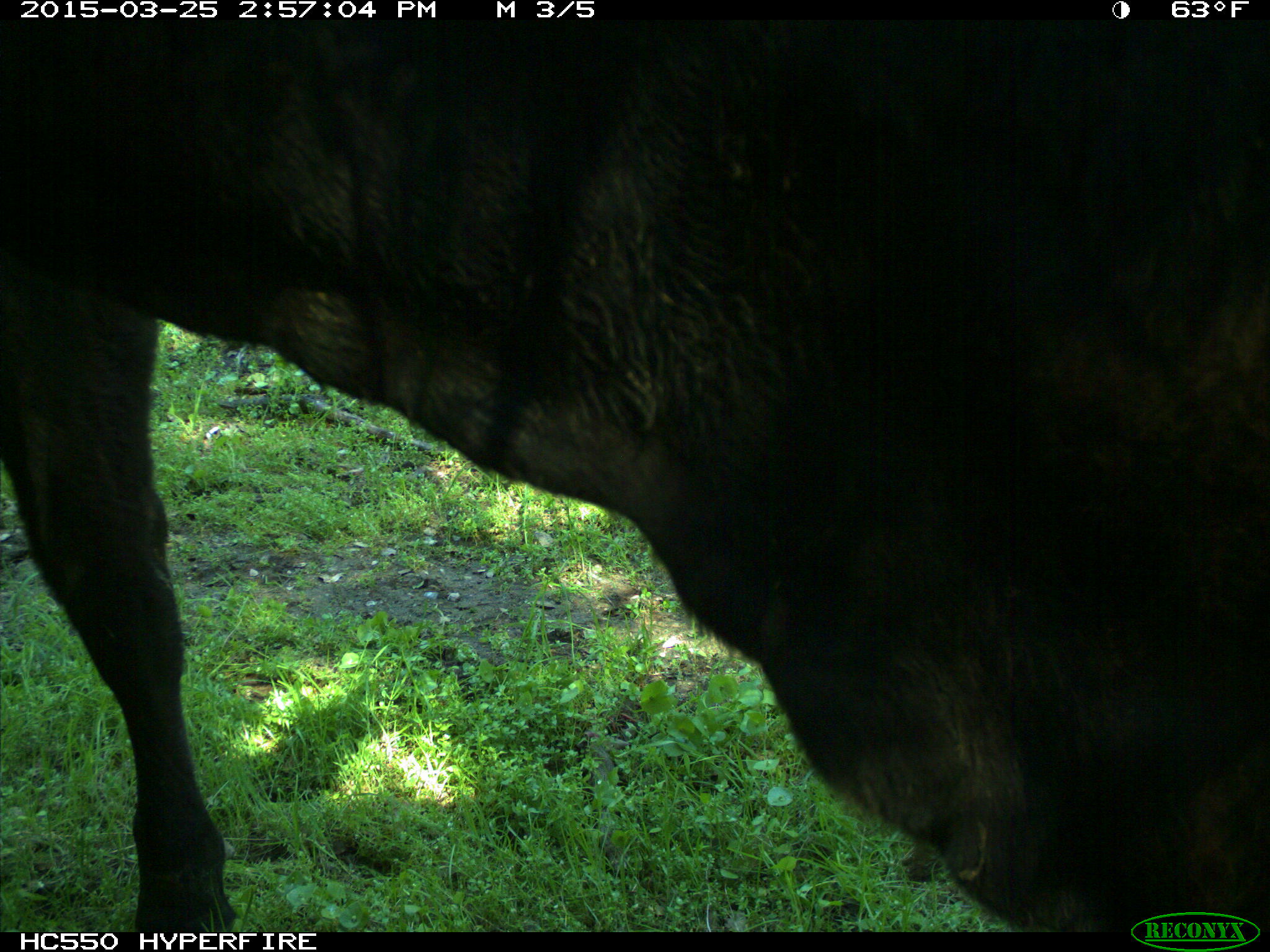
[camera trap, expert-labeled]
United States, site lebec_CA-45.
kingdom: Animalia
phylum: Chordata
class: Mammalia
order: Artiodactyla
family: Bovidae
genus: Bos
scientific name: Bos taurus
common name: domestic cow